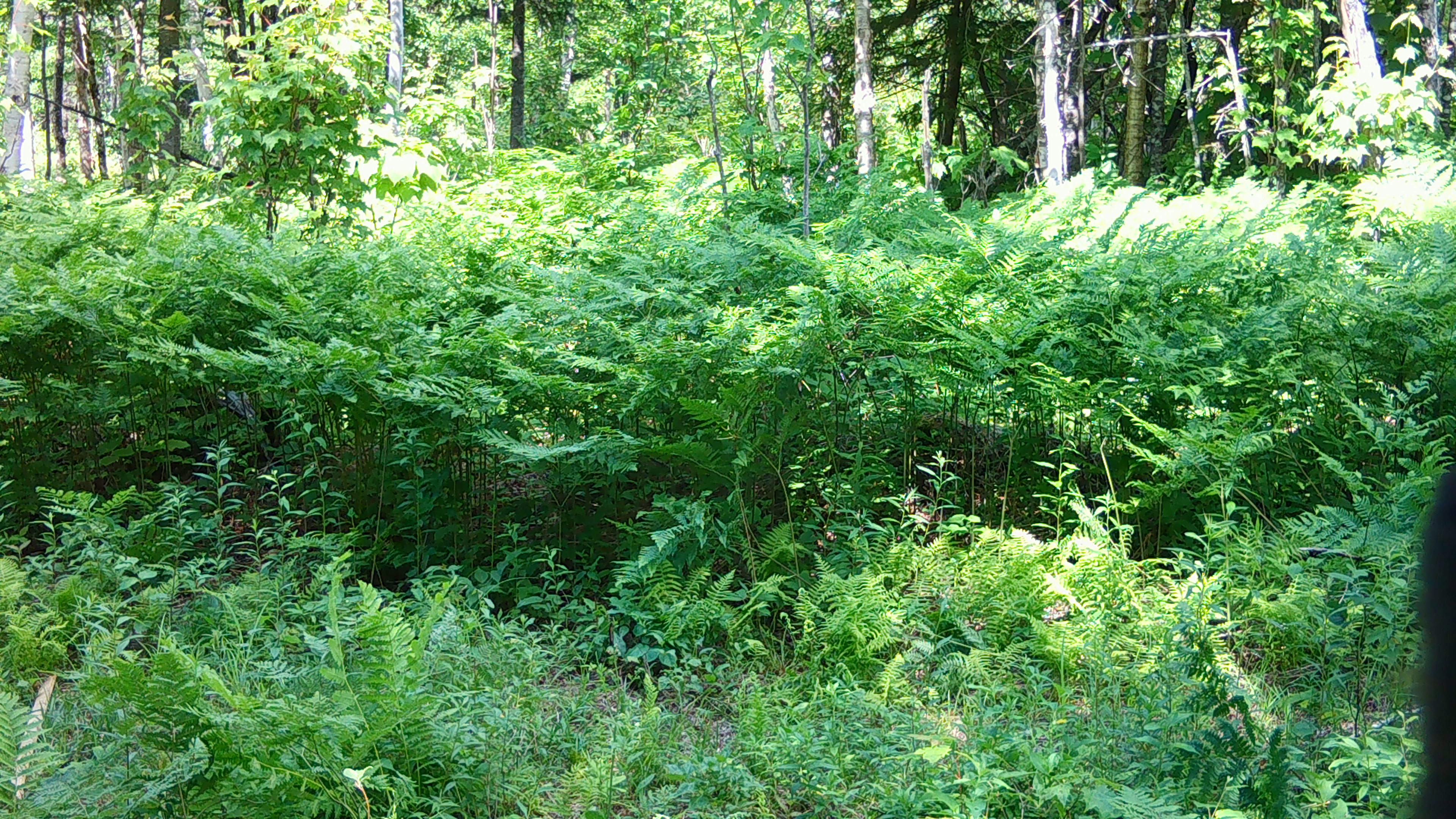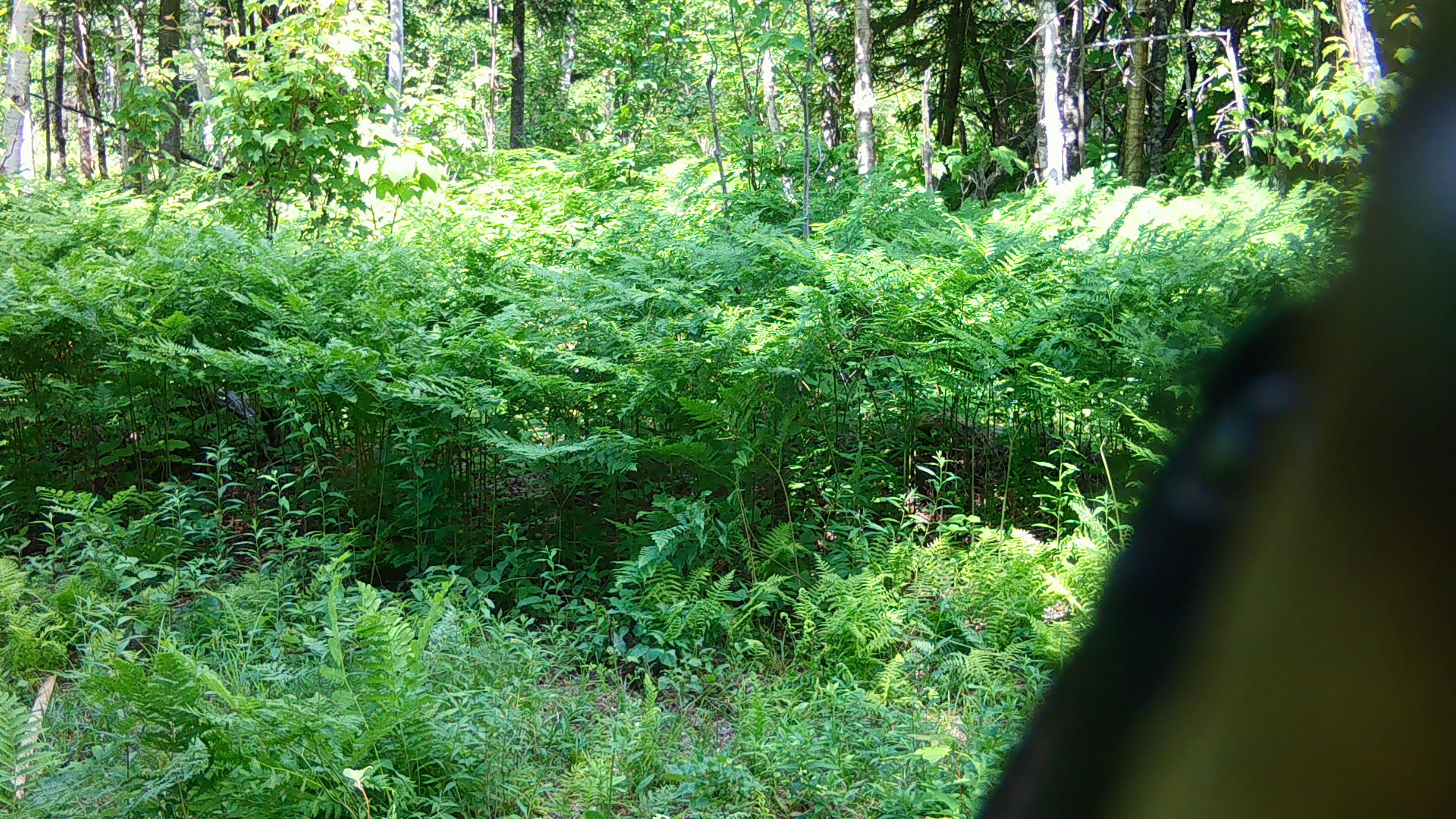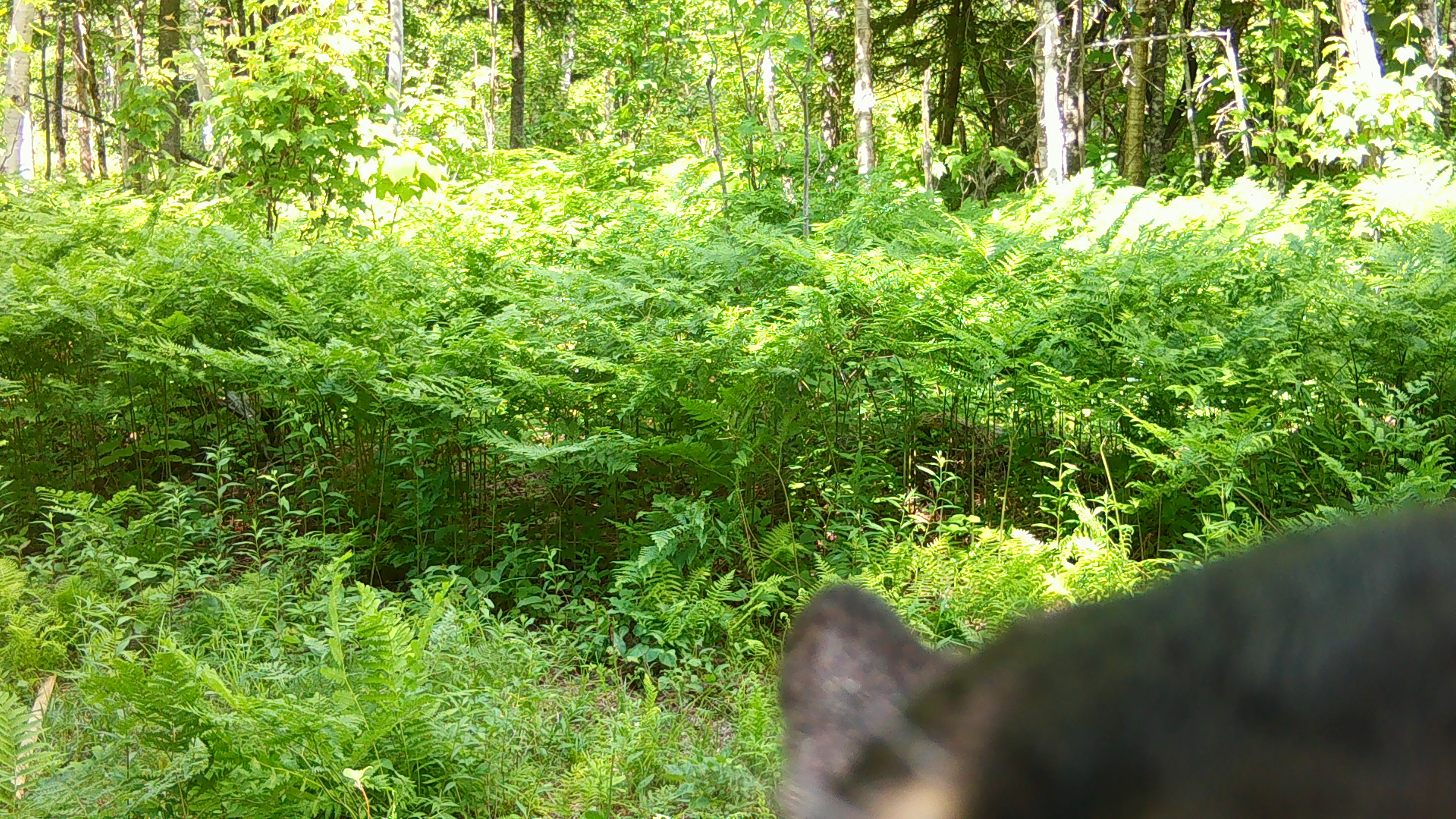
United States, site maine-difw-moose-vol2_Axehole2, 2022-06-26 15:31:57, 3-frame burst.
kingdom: Animalia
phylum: Chordata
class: Mammalia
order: Carnivora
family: Ursidae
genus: Ursus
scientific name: Ursus americanus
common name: black bear